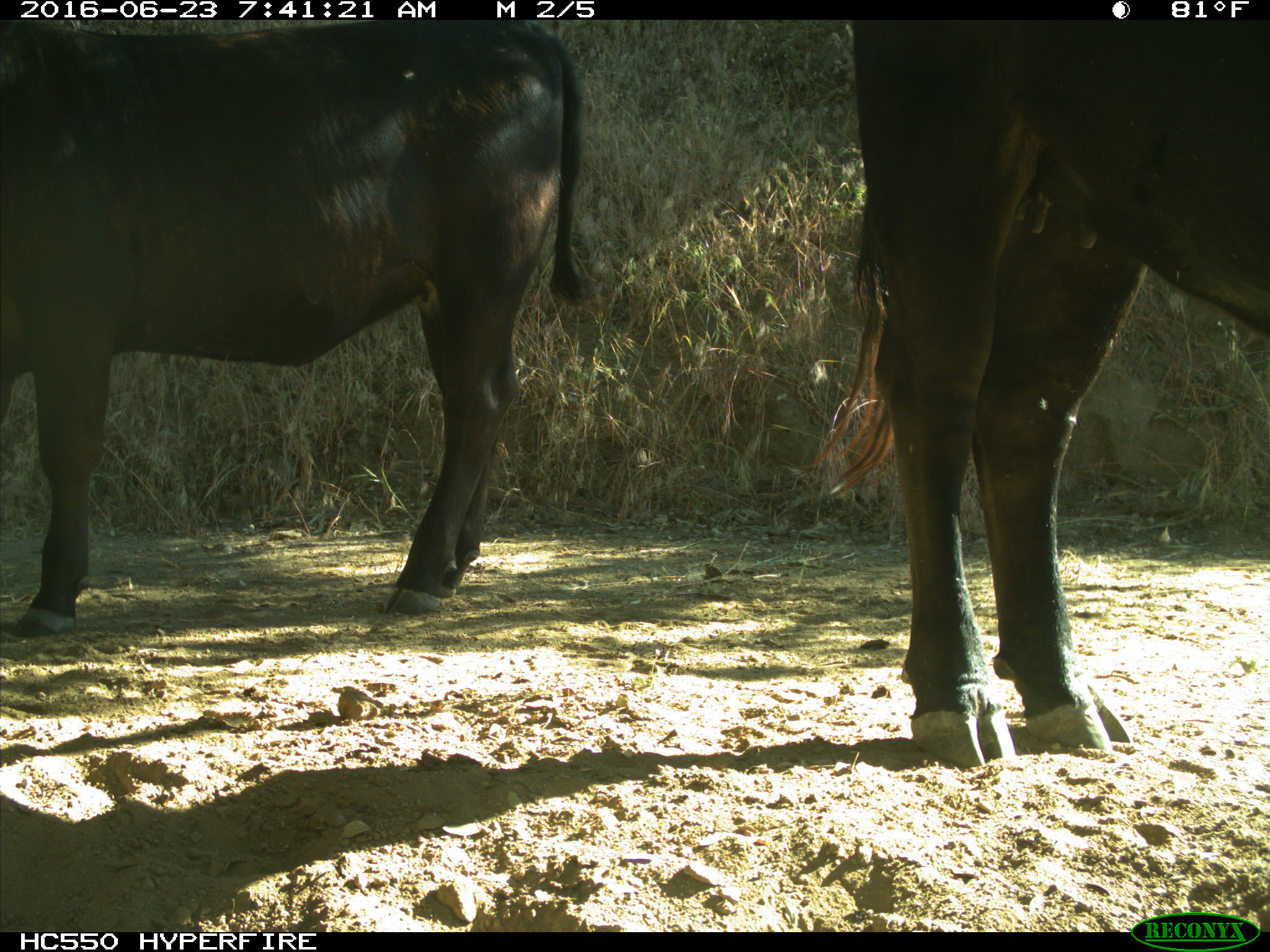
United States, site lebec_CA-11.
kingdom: Animalia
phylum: Chordata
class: Mammalia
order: Artiodactyla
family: Bovidae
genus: Bos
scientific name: Bos taurus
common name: domestic cow